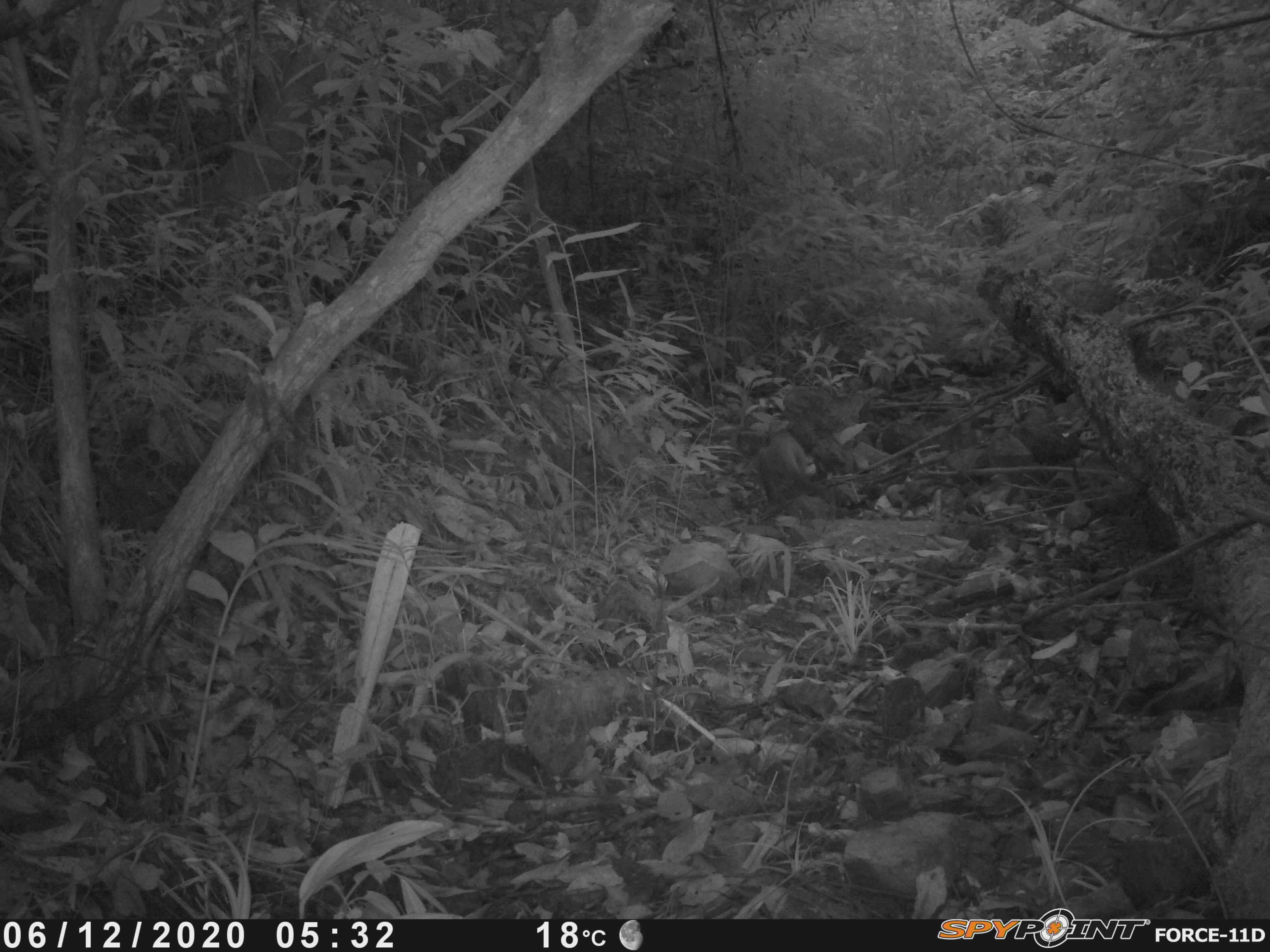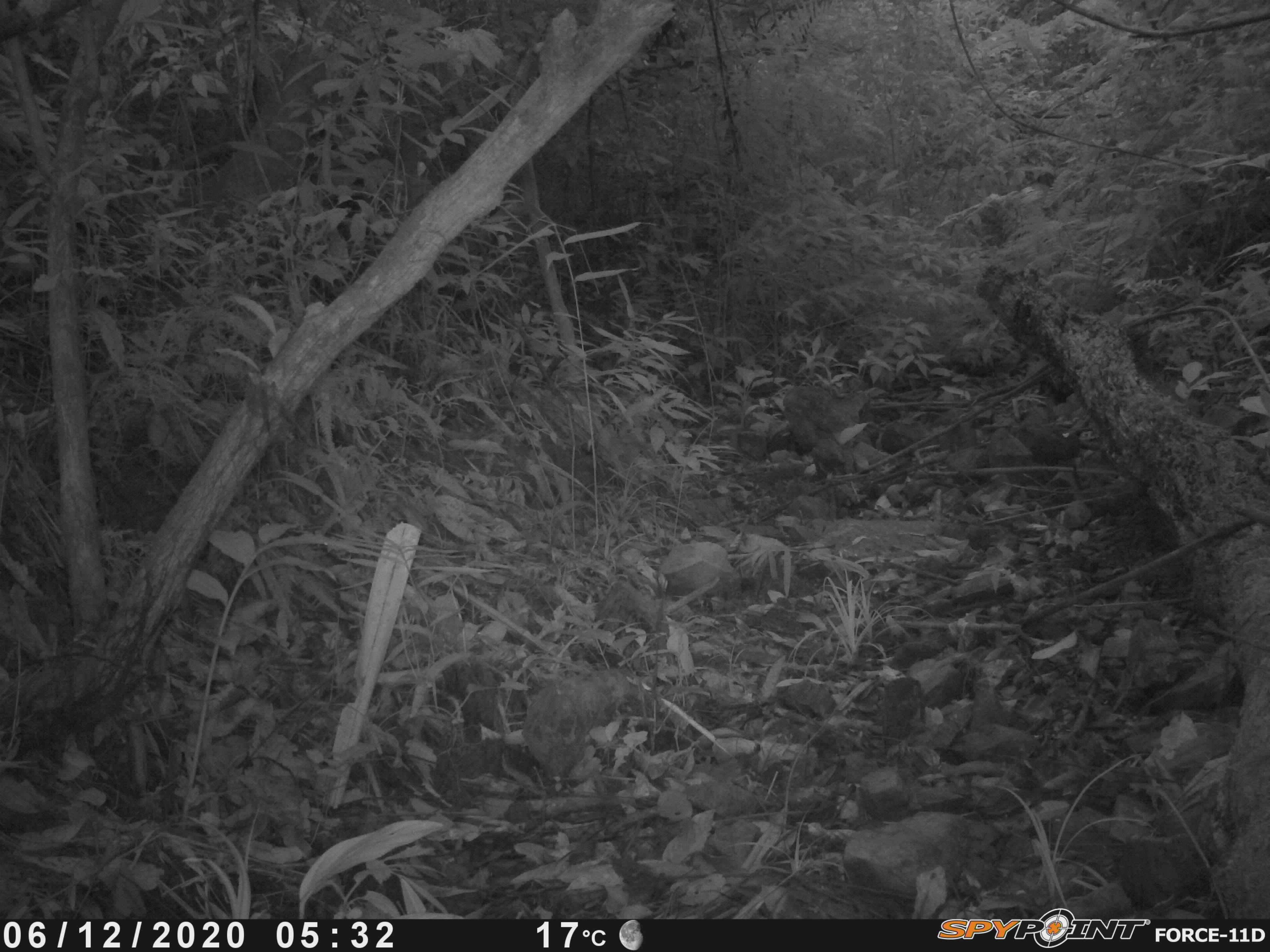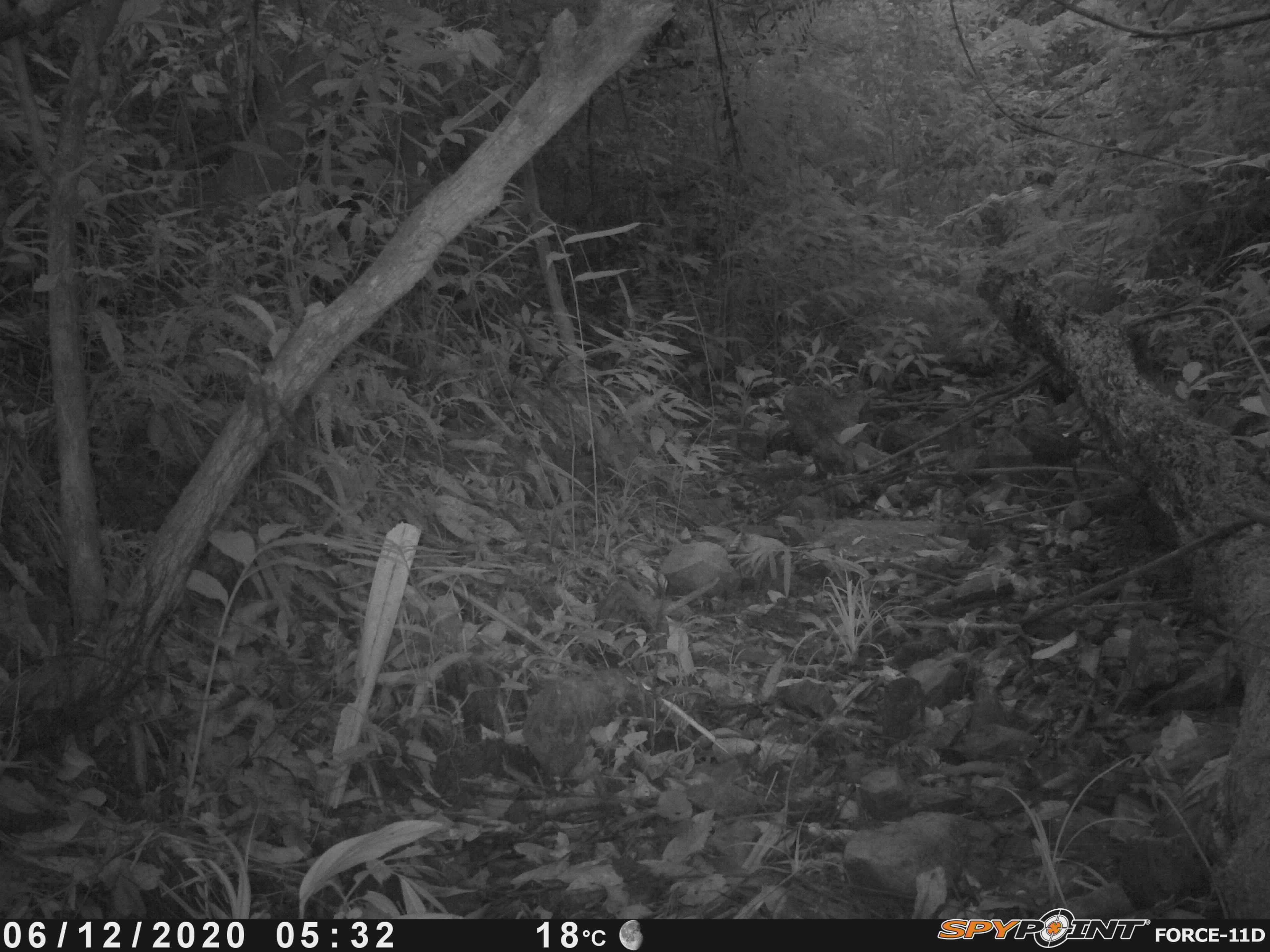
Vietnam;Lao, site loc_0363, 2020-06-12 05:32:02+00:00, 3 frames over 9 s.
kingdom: Animalia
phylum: Chordata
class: Mammalia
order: Carnivora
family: Mustelidae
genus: Melogale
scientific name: Melogale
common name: ferret badger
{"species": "ferret badger (Melogale)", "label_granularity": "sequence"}